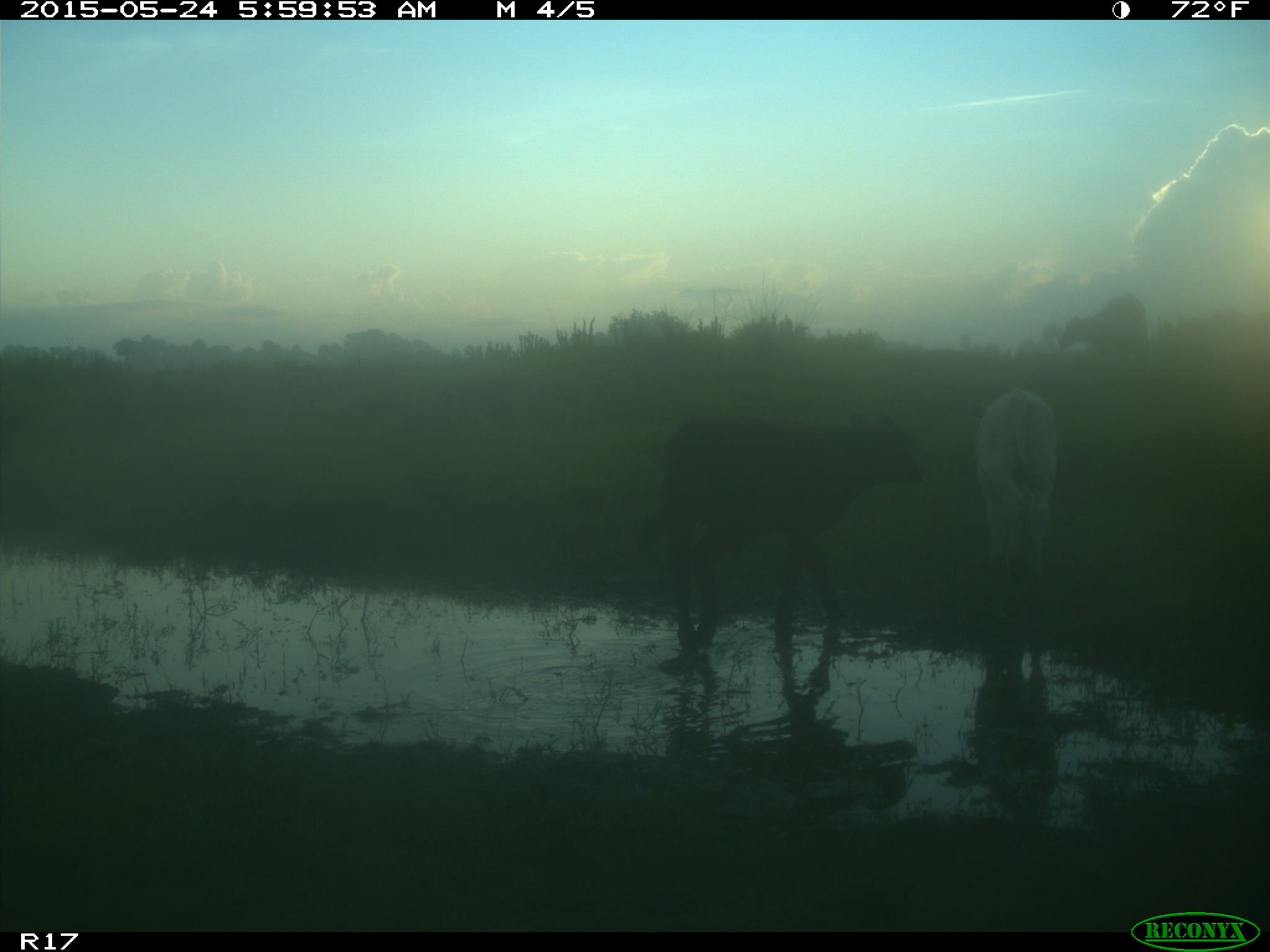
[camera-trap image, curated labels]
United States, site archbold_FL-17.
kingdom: Animalia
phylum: Chordata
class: Mammalia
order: Artiodactyla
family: Bovidae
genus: Bos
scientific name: Bos taurus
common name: domestic cow